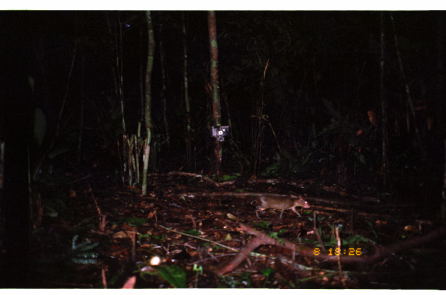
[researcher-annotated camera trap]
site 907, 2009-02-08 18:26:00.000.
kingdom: Animalia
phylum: Chordata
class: Mammalia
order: Rodentia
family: Dasyproctidae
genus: Myoprocta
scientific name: Myoprocta pratti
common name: green acouchi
Myoprocta pratti (green acouchi).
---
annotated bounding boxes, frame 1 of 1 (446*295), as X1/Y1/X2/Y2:
myoprocta pratti: 250/194/312/221